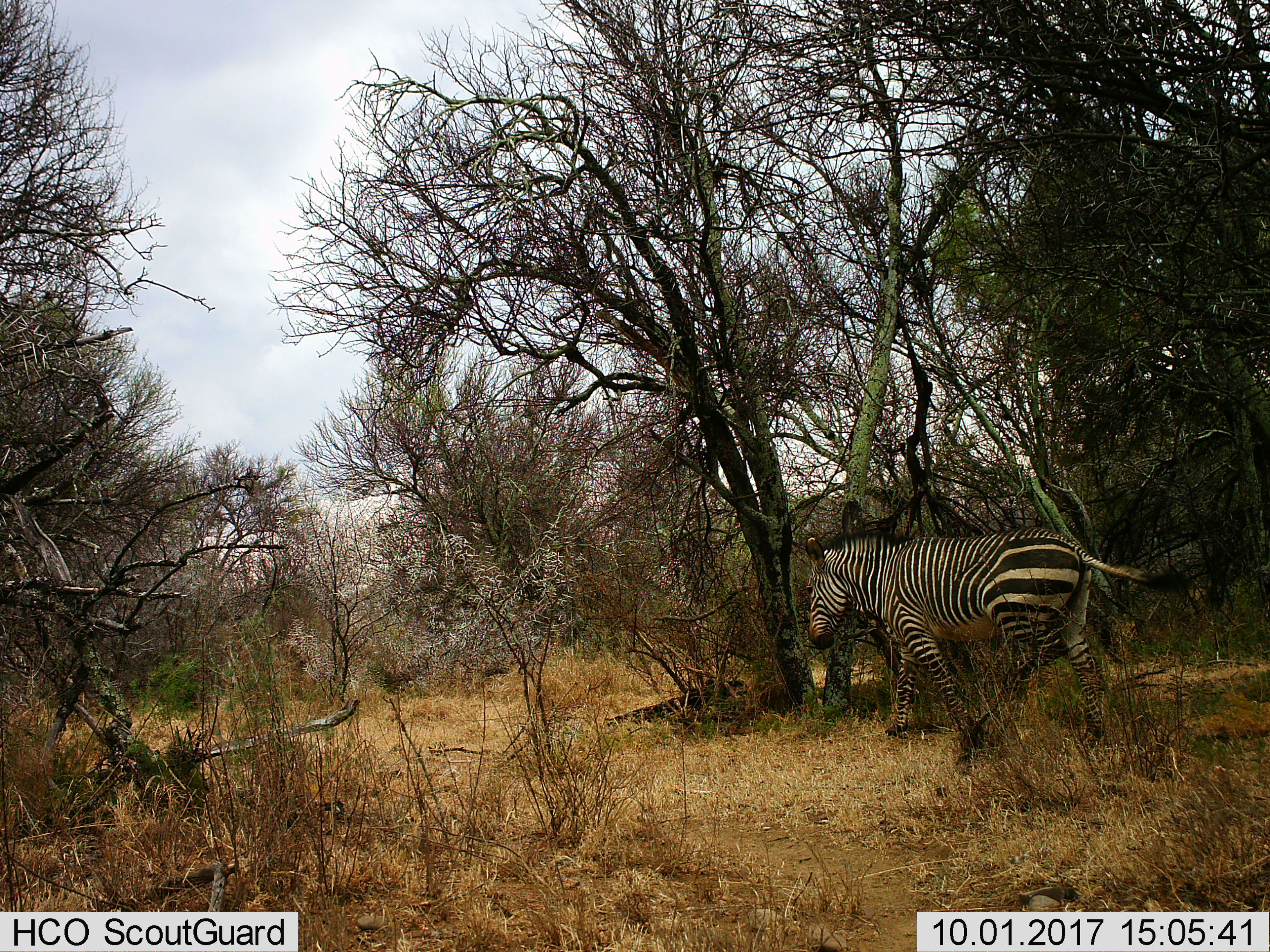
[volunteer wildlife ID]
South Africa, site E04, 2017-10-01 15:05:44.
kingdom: Animalia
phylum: Chordata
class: Mammalia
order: Perissodactyla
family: Equidae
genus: Equus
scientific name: Equus zebra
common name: mountain zebra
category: zebramountain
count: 1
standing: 0%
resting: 0%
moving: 100%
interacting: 0%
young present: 0%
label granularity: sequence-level